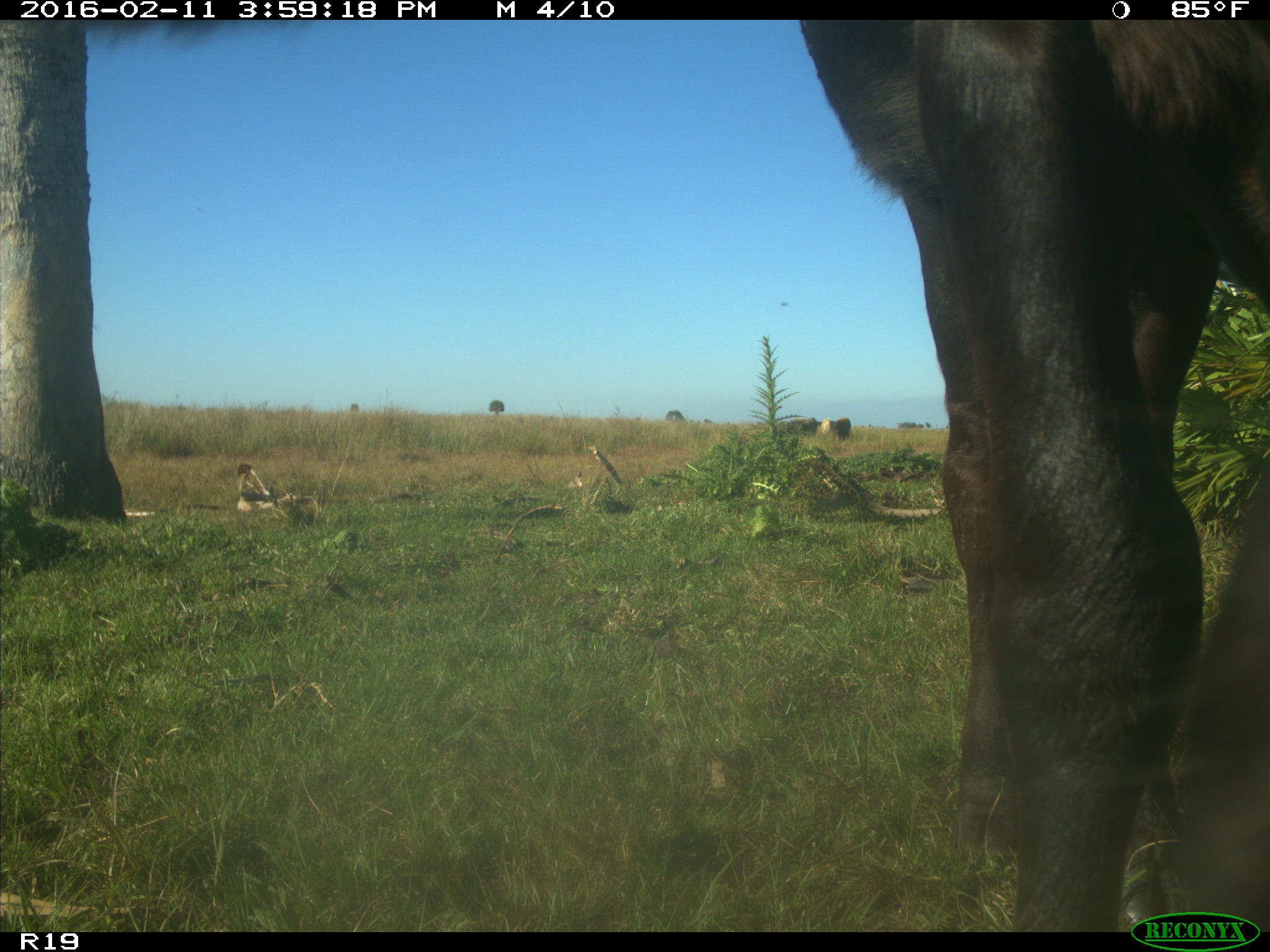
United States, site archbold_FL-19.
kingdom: Animalia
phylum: Chordata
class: Mammalia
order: Artiodactyla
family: Bovidae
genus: Bos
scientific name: Bos taurus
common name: domestic cow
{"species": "Bos taurus (domestic cow)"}